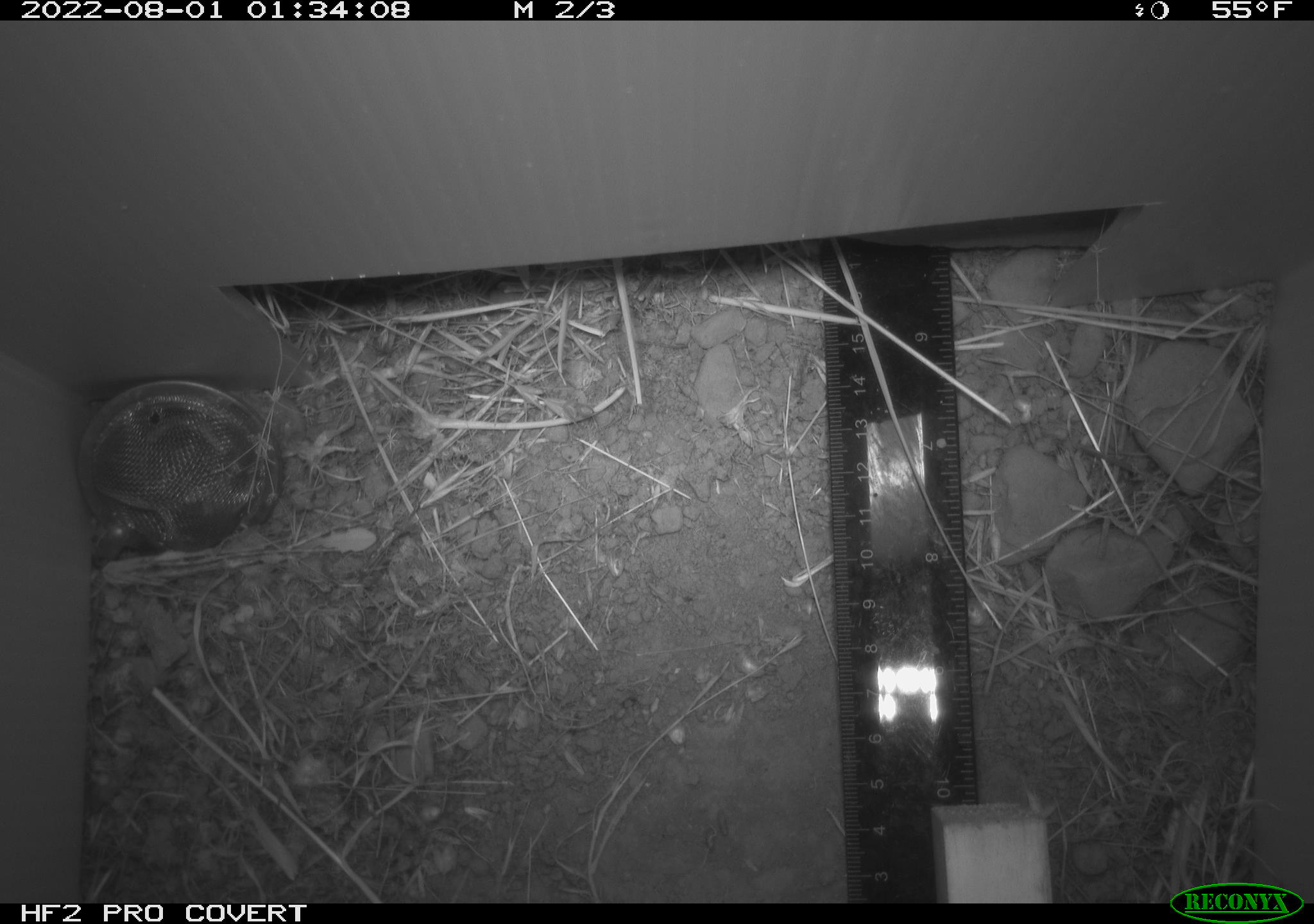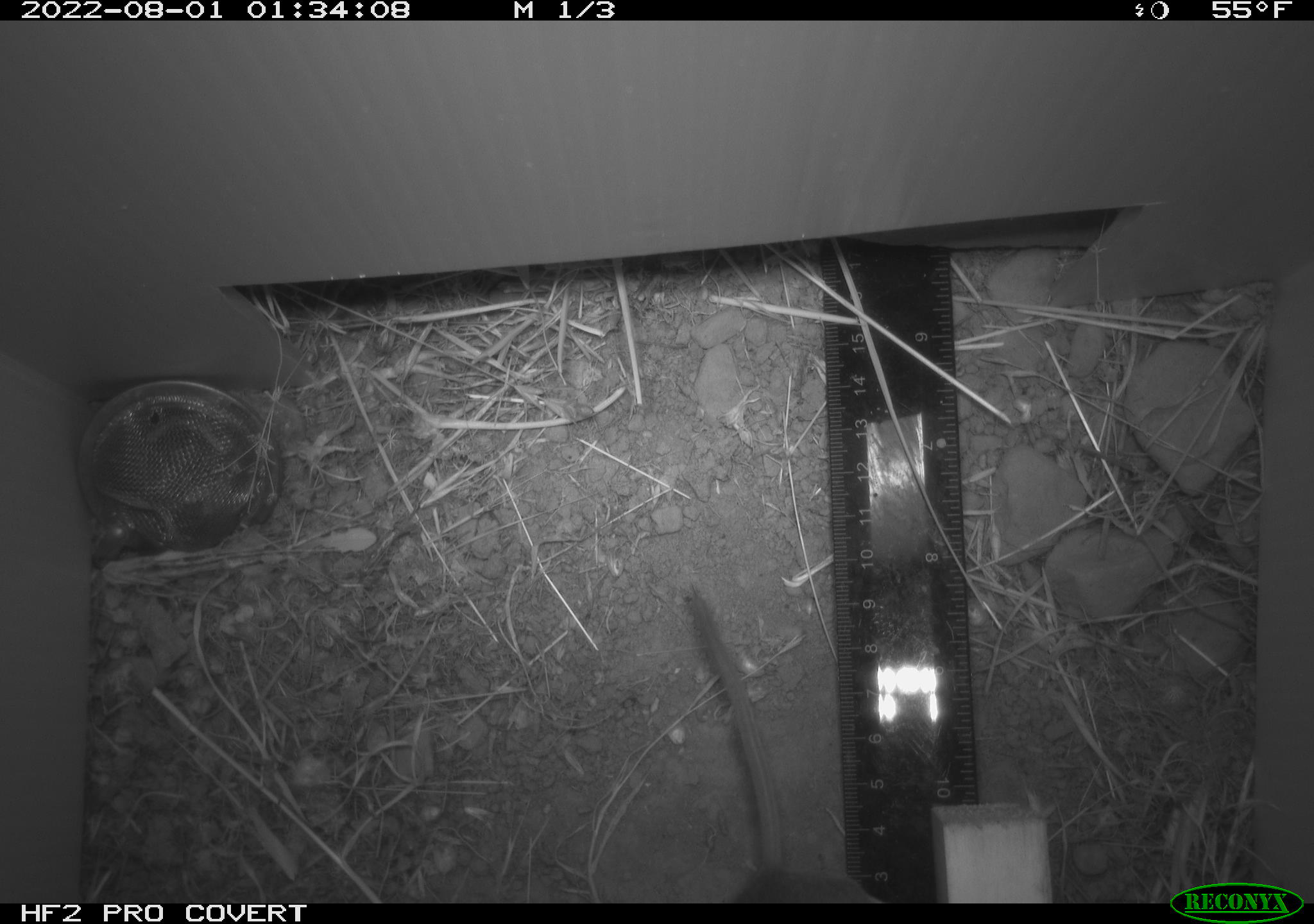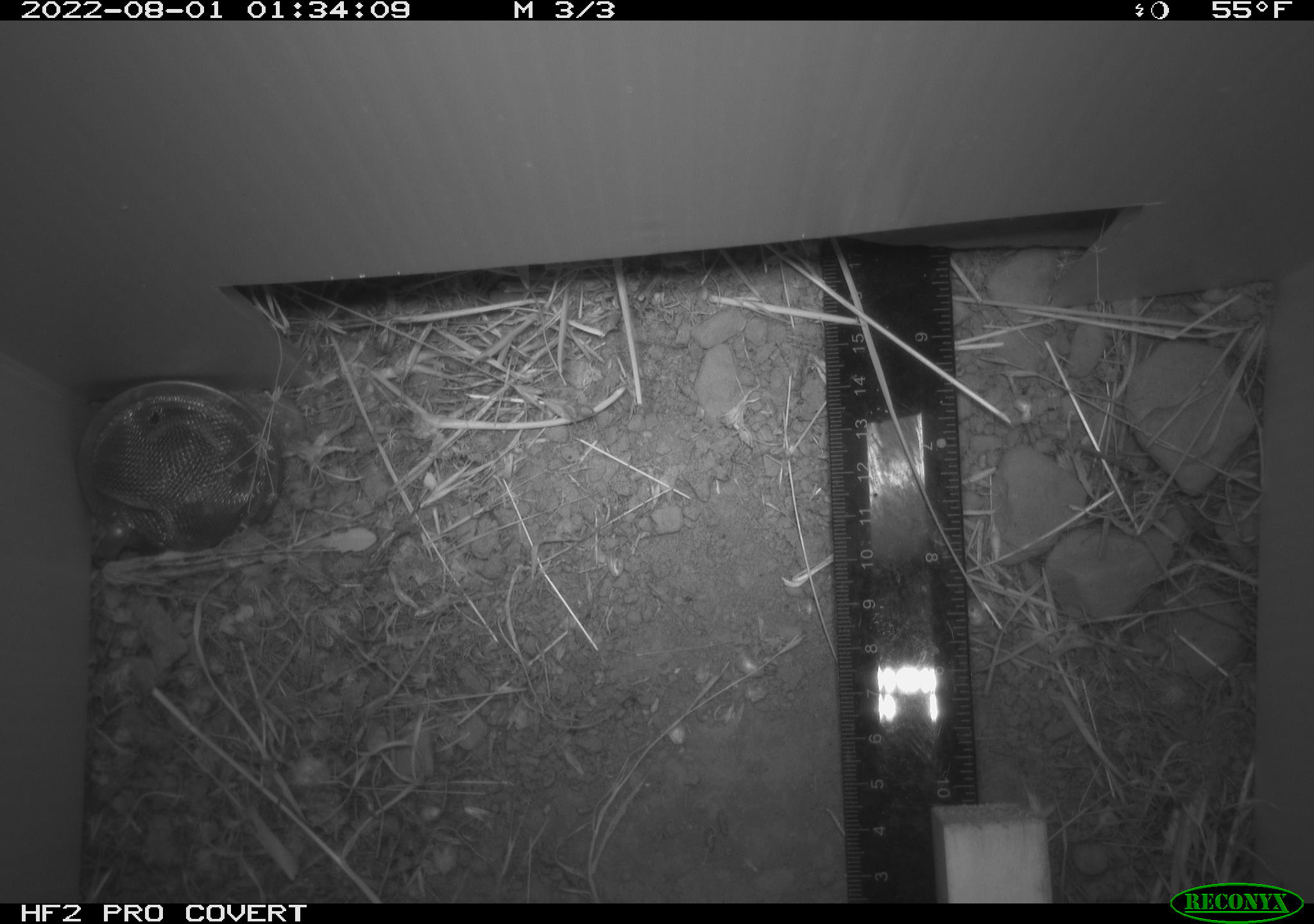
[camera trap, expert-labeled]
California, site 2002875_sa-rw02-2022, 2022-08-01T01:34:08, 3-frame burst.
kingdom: Animalia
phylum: Chordata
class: Mammalia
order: Rodentia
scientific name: Rodentia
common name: mouse species